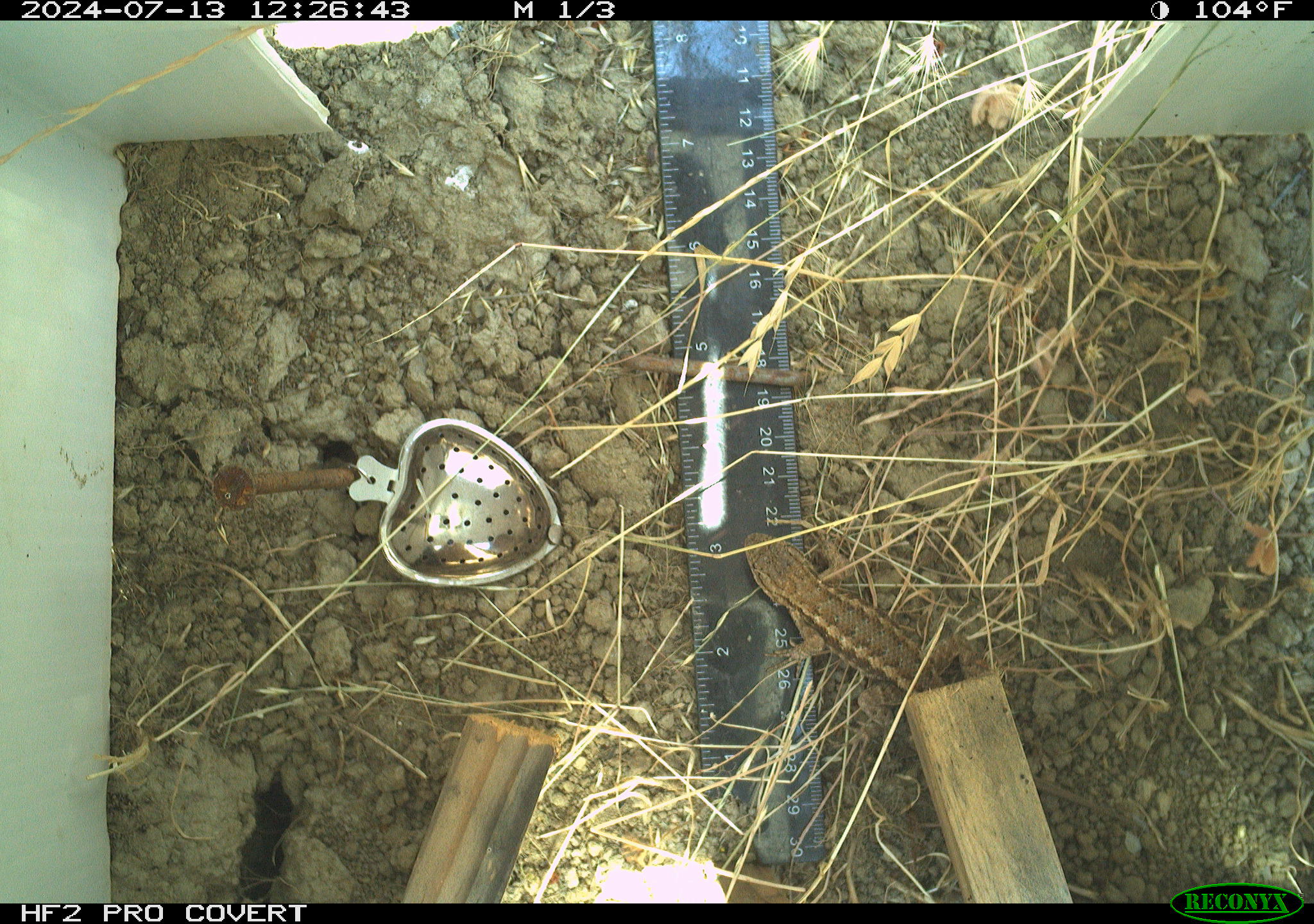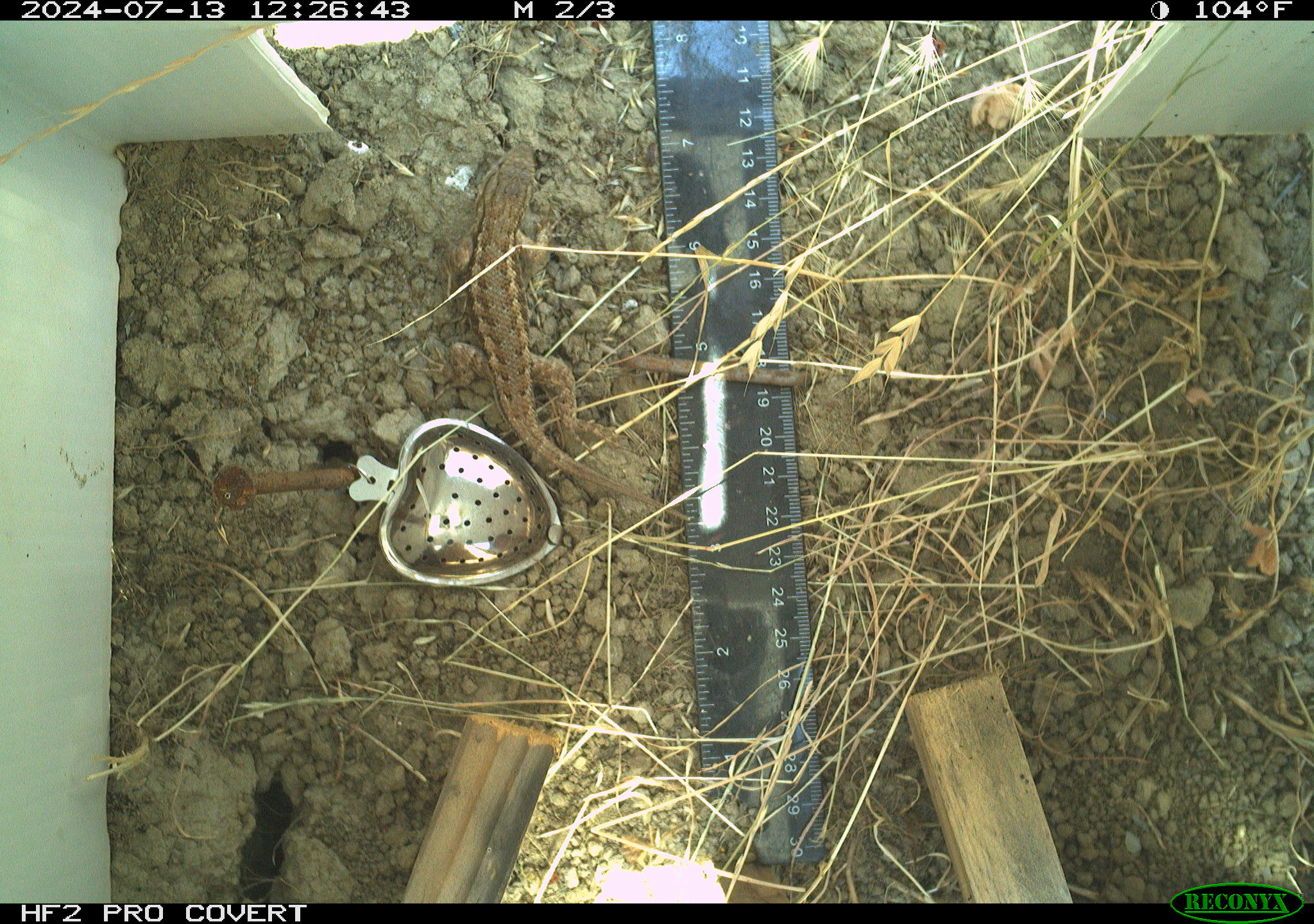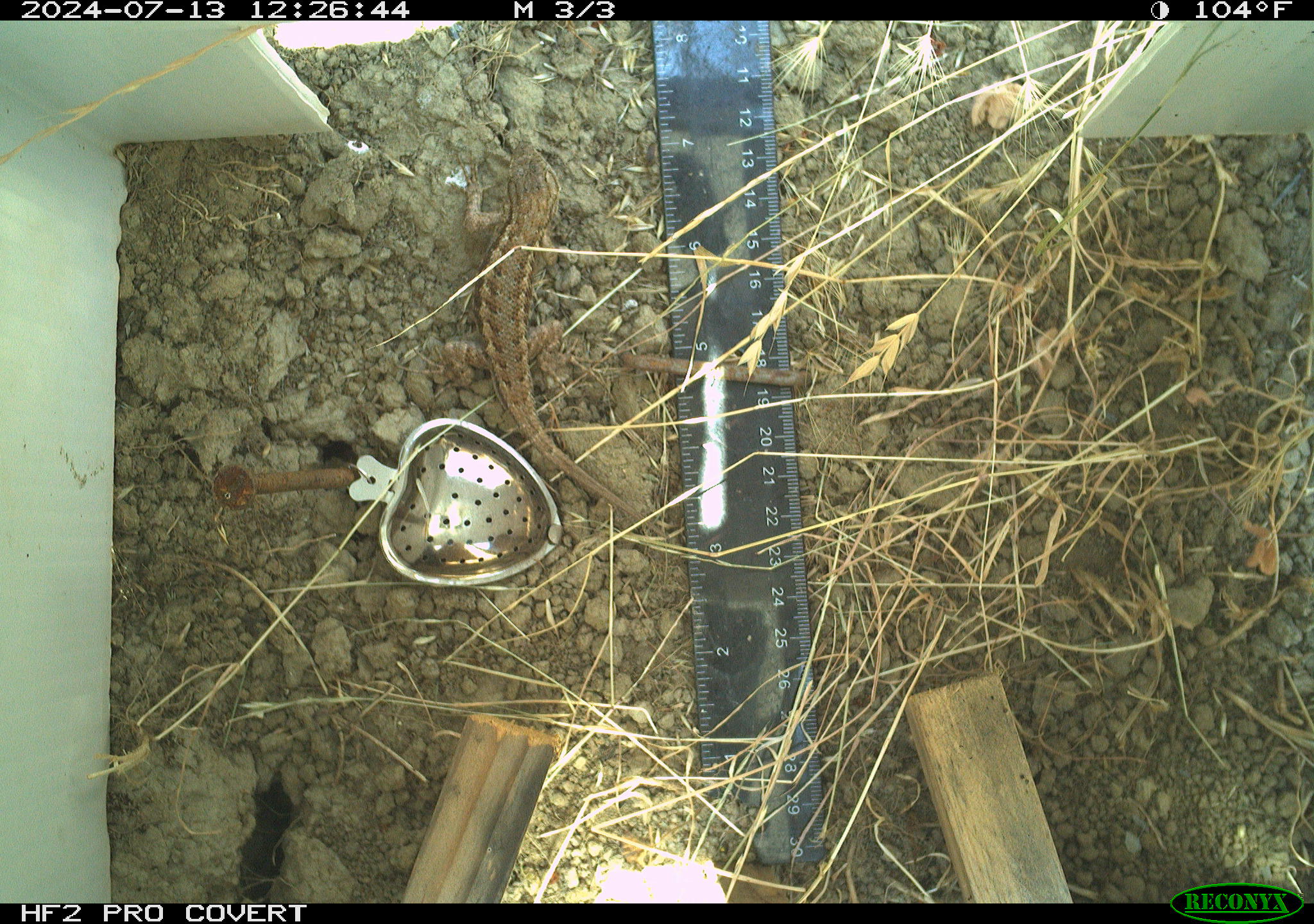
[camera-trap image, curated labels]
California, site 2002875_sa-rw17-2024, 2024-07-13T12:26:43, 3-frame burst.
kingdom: Animalia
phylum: Chordata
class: Reptilia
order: Squamata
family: Phrynosomatidae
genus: Sceloporus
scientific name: Sceloporus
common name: spiny lizards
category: sceloporus species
Sceloporus species (spiny lizards) (Sceloporus).